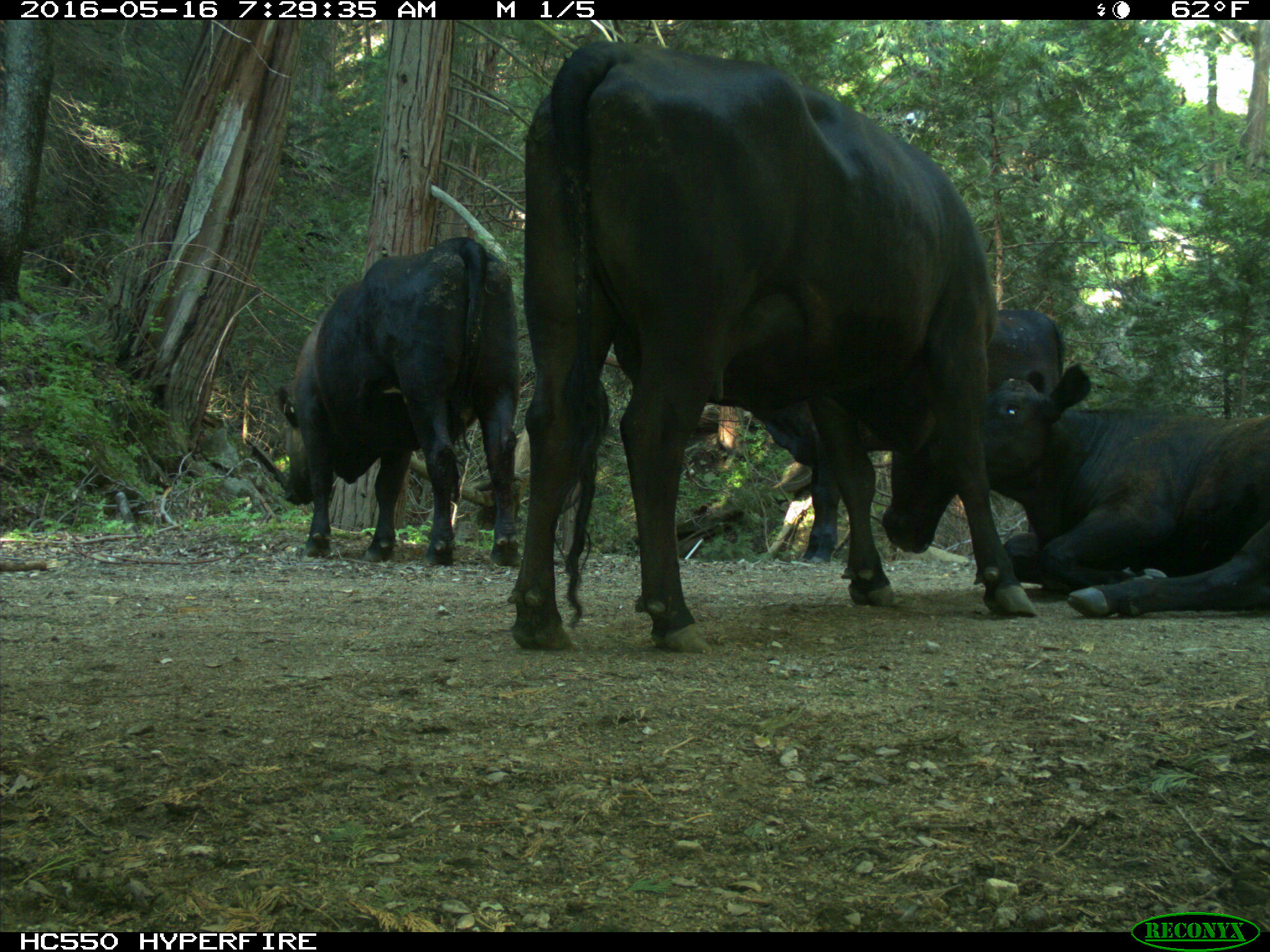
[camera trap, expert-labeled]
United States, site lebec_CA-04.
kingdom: Animalia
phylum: Chordata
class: Mammalia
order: Artiodactyla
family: Bovidae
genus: Bos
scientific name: Bos taurus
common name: domestic cow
Bos taurus (domestic cow).